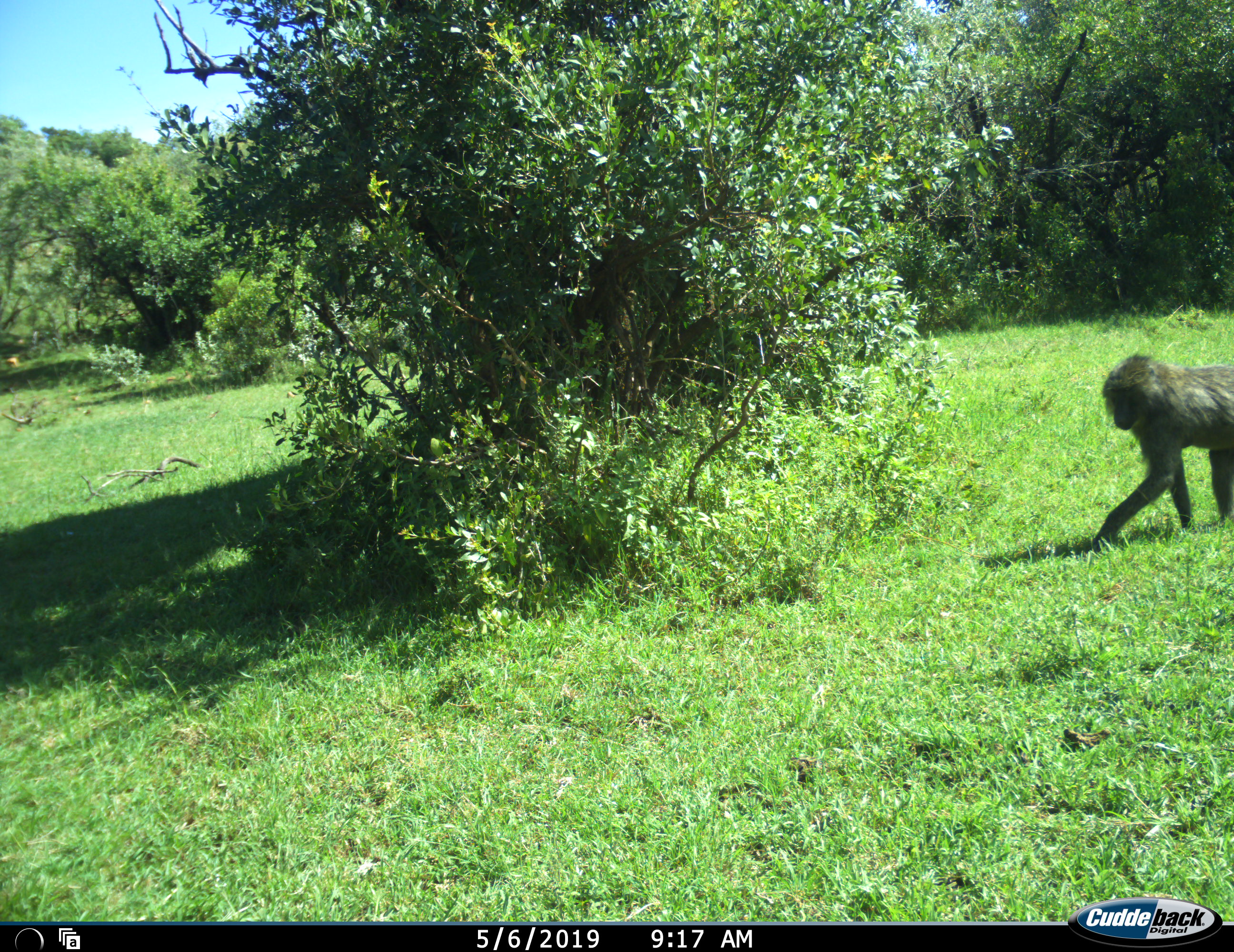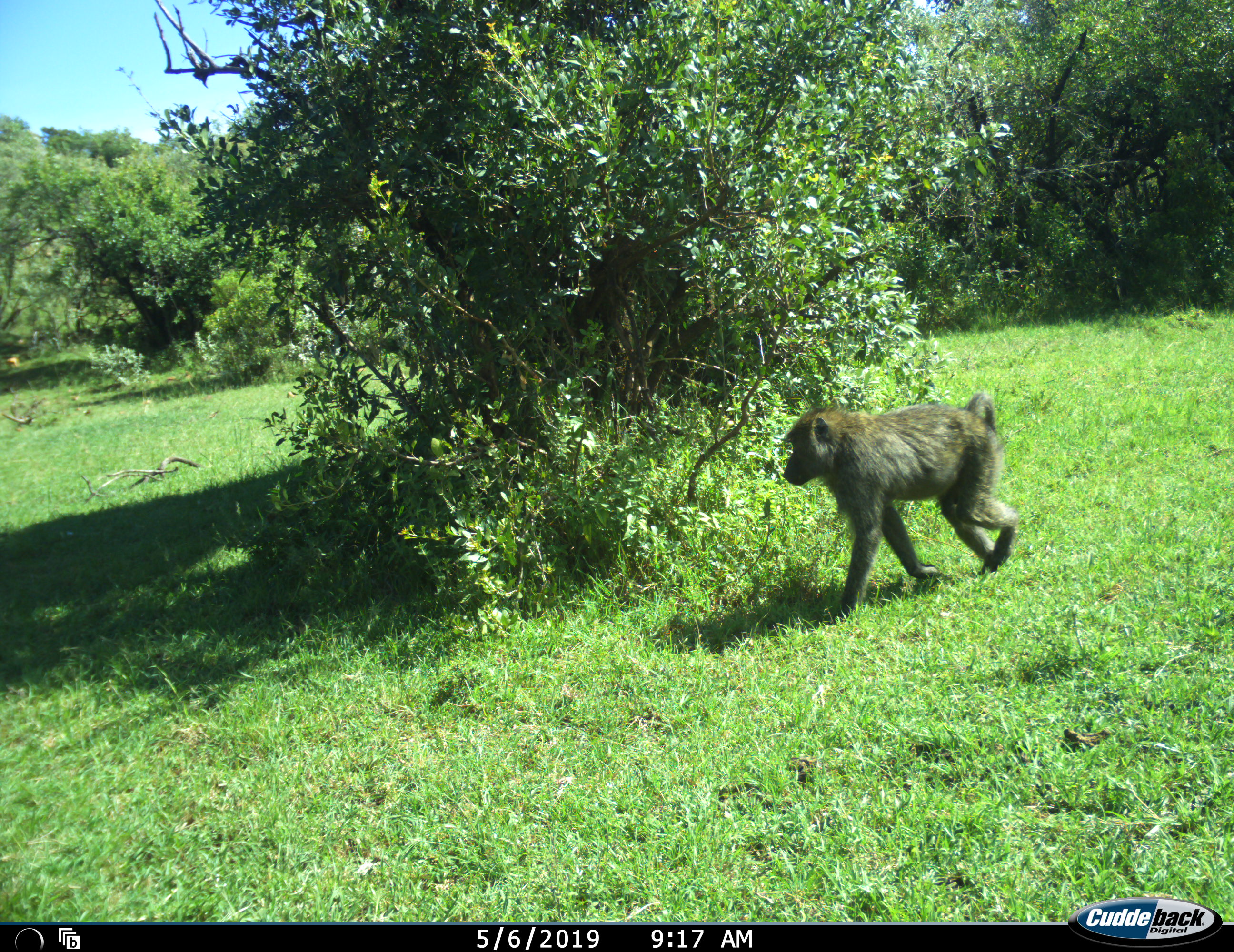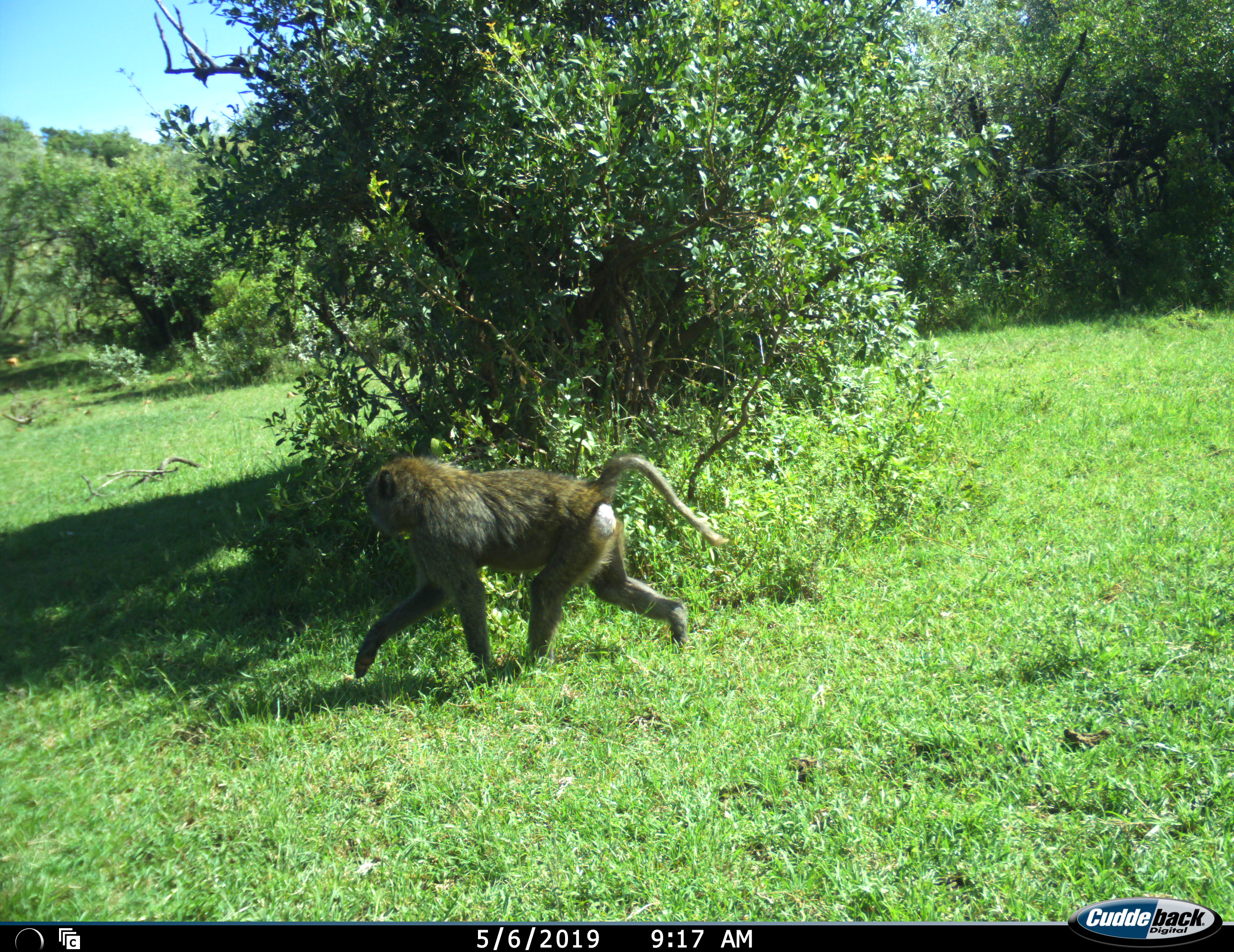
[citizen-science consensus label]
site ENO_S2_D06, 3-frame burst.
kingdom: Animalia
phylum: Chordata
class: Mammalia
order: Primates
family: Cercopithecidae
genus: Papio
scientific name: Papio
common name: baboon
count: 1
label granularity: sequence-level